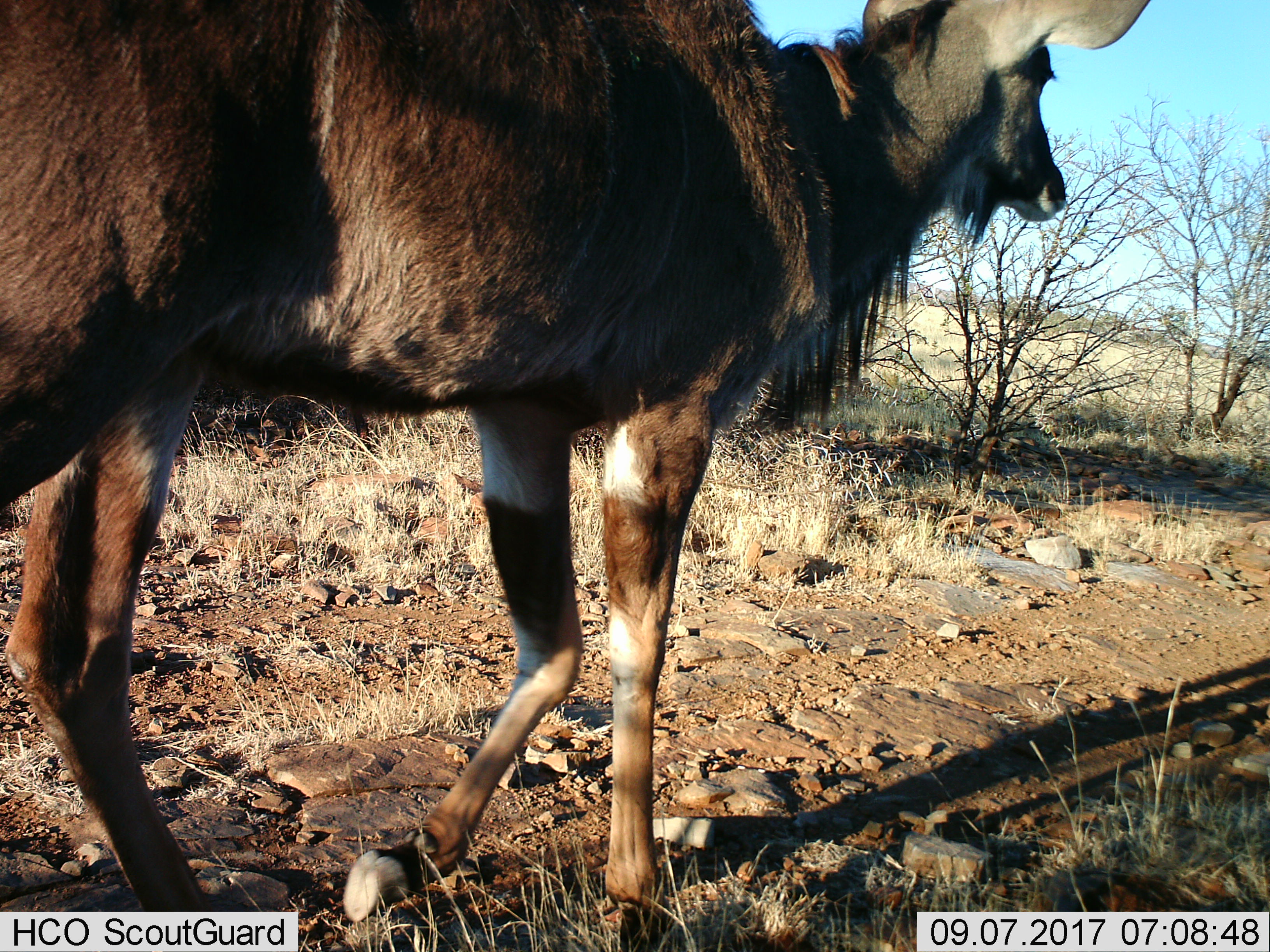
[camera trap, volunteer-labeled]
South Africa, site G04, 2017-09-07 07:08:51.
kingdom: Animalia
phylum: Chordata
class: Mammalia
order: Artiodactyla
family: Bovidae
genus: Tragelaphus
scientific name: Tragelaphus strepsiceros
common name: greater kudu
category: kudu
Kudu (greater kudu) (Tragelaphus strepsiceros), count 1. Behavior (volunteer vote fractions): standing 0%, resting 0%, moving 100%, interacting 0%. Young present (vote fraction): 0%. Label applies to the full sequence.